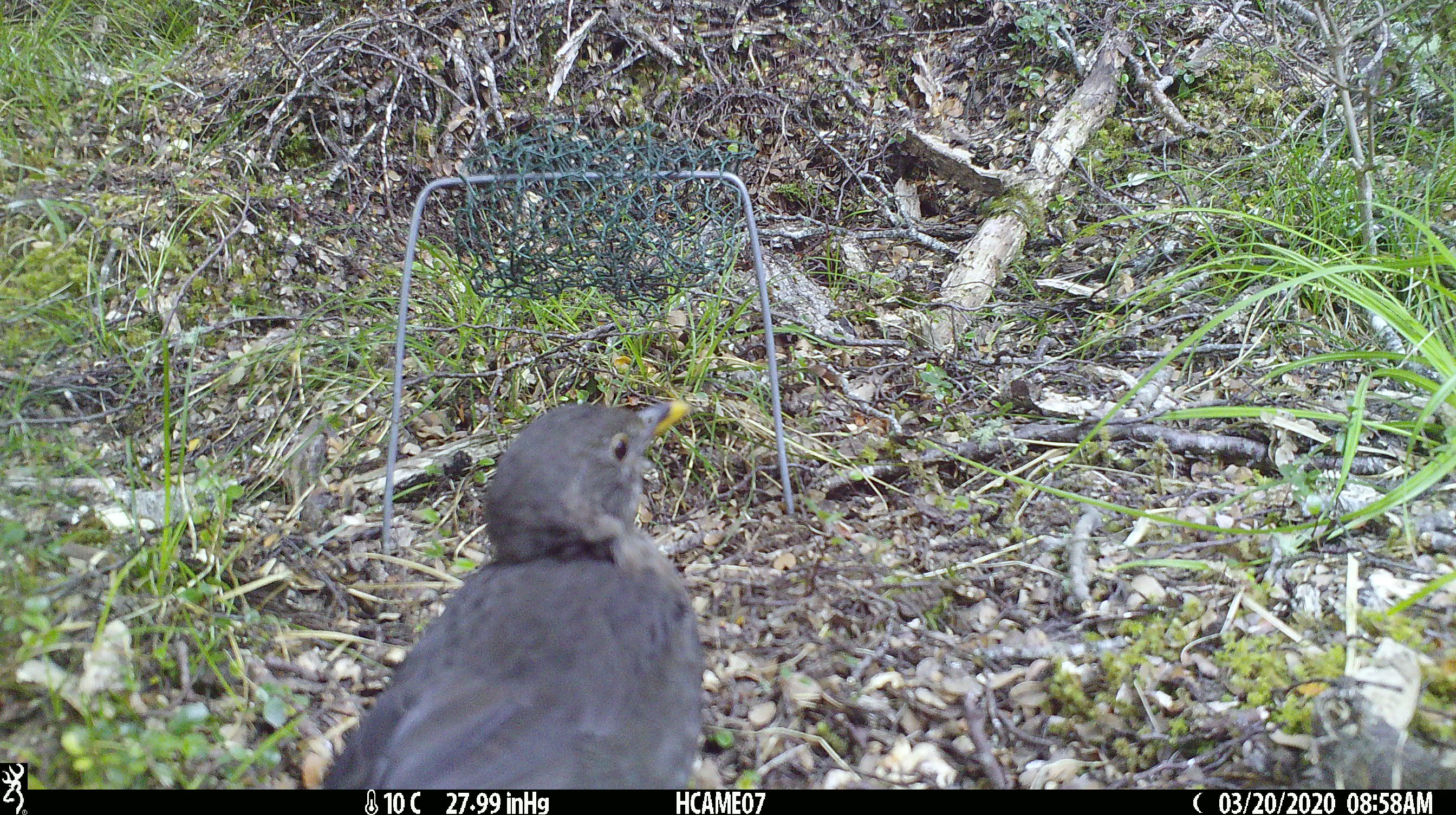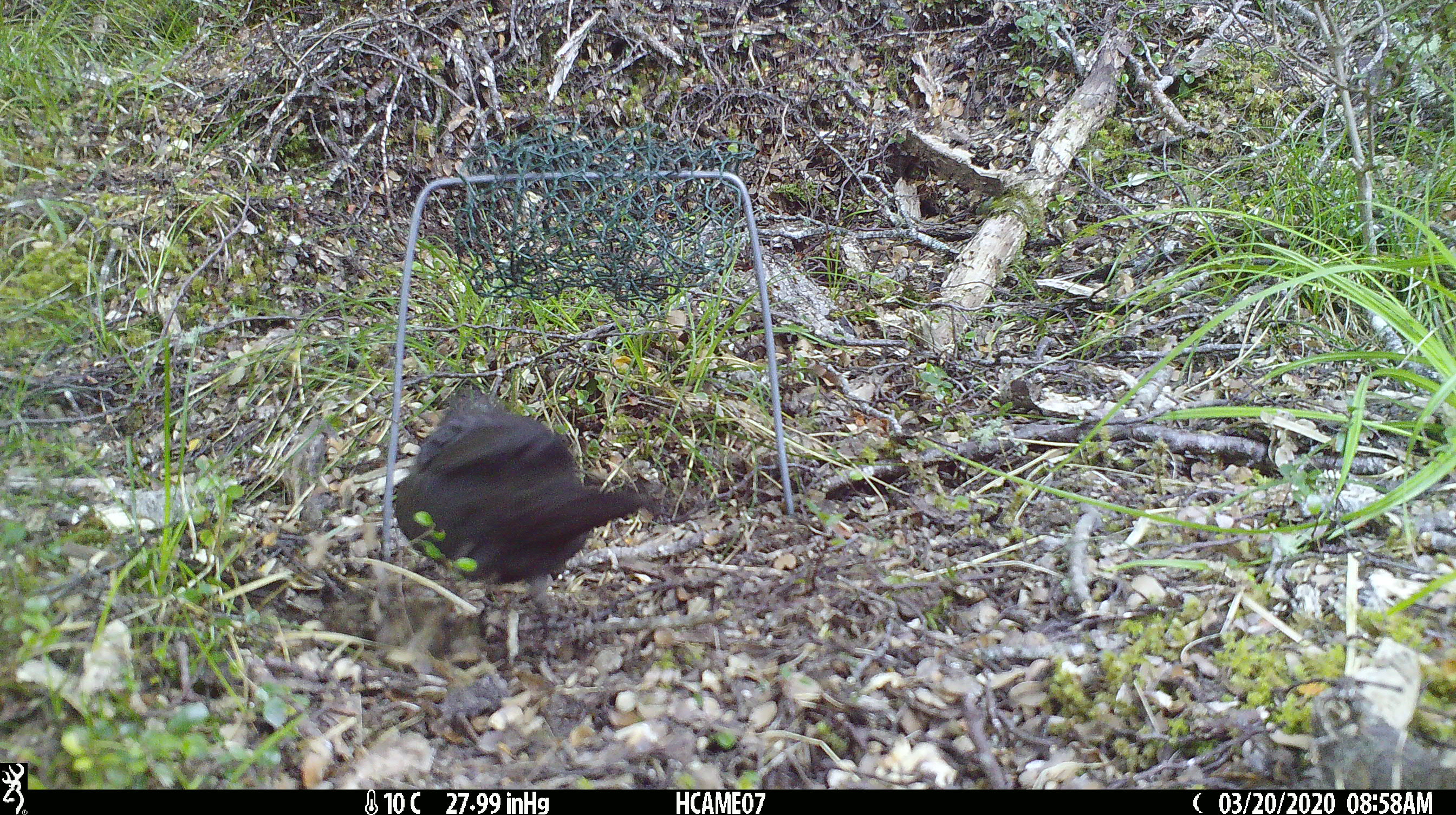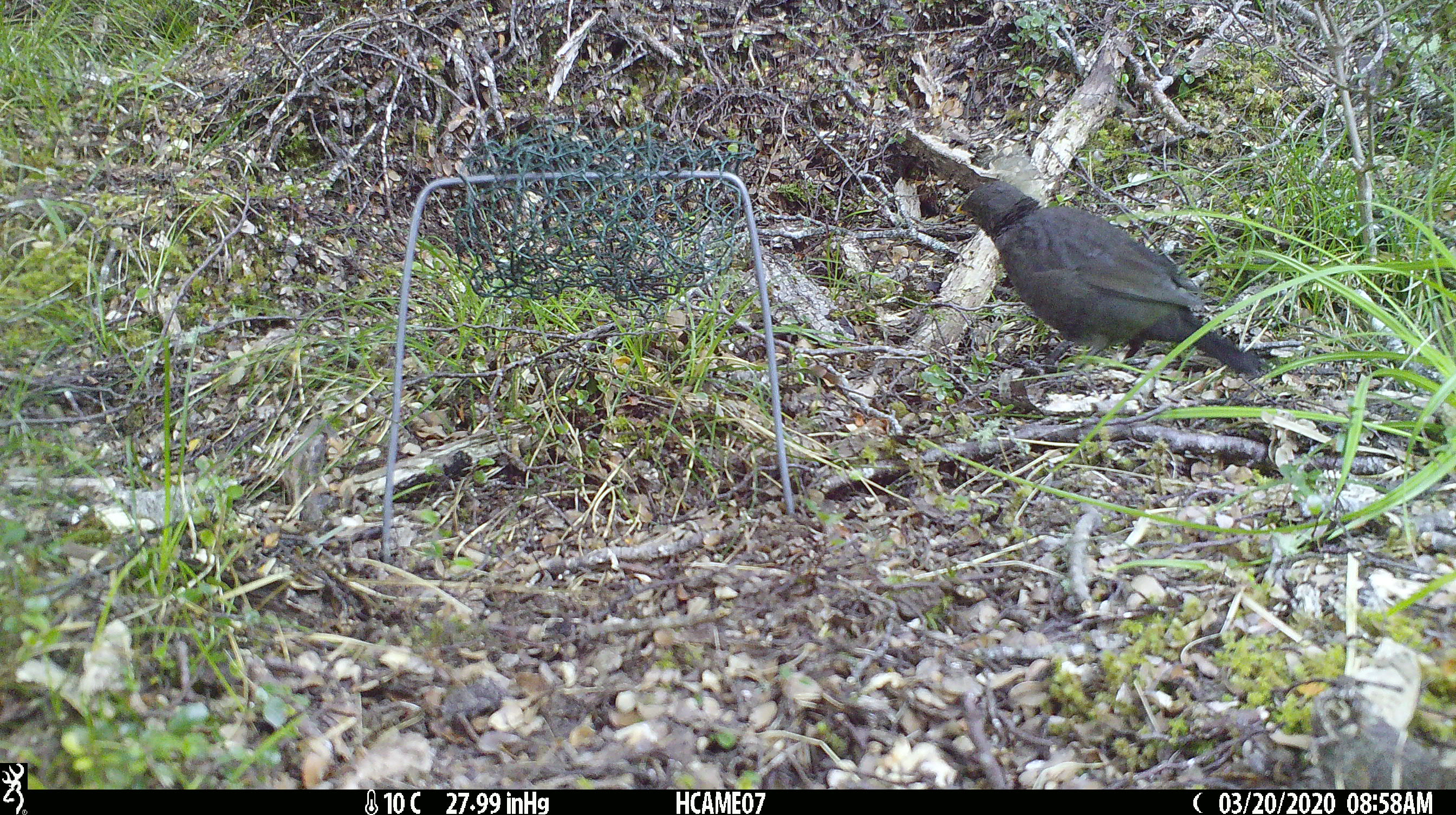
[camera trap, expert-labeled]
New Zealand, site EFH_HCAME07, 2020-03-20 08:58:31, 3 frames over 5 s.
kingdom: Animalia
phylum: Chordata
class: Aves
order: Passeriformes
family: Turdidae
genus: Turdus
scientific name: Turdus merula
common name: eurasian blackbird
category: blackbird